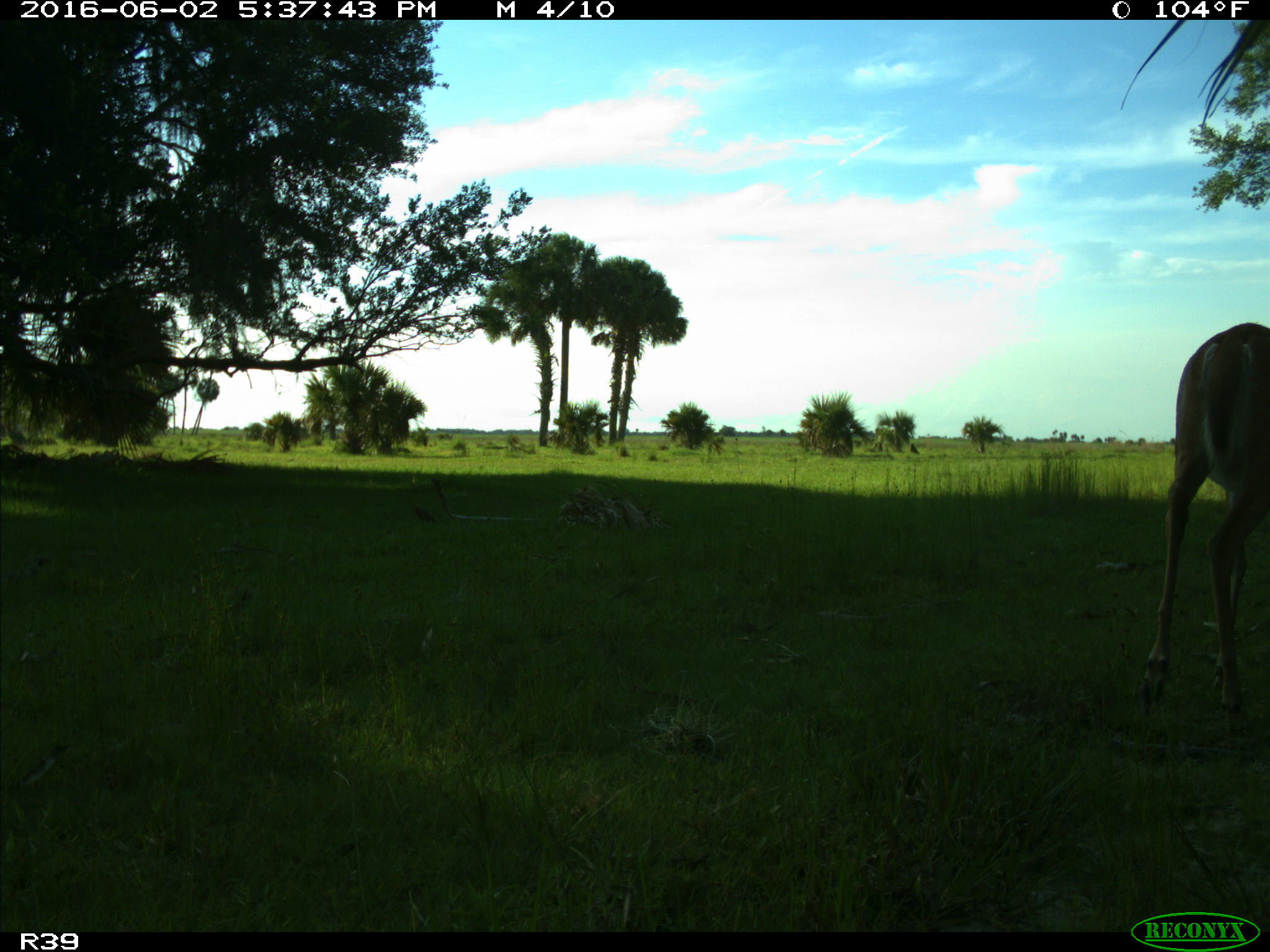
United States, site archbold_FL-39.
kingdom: Animalia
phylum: Chordata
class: Mammalia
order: Artiodactyla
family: Cervidae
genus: Odocoileus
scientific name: Odocoileus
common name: deer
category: unidentified deer